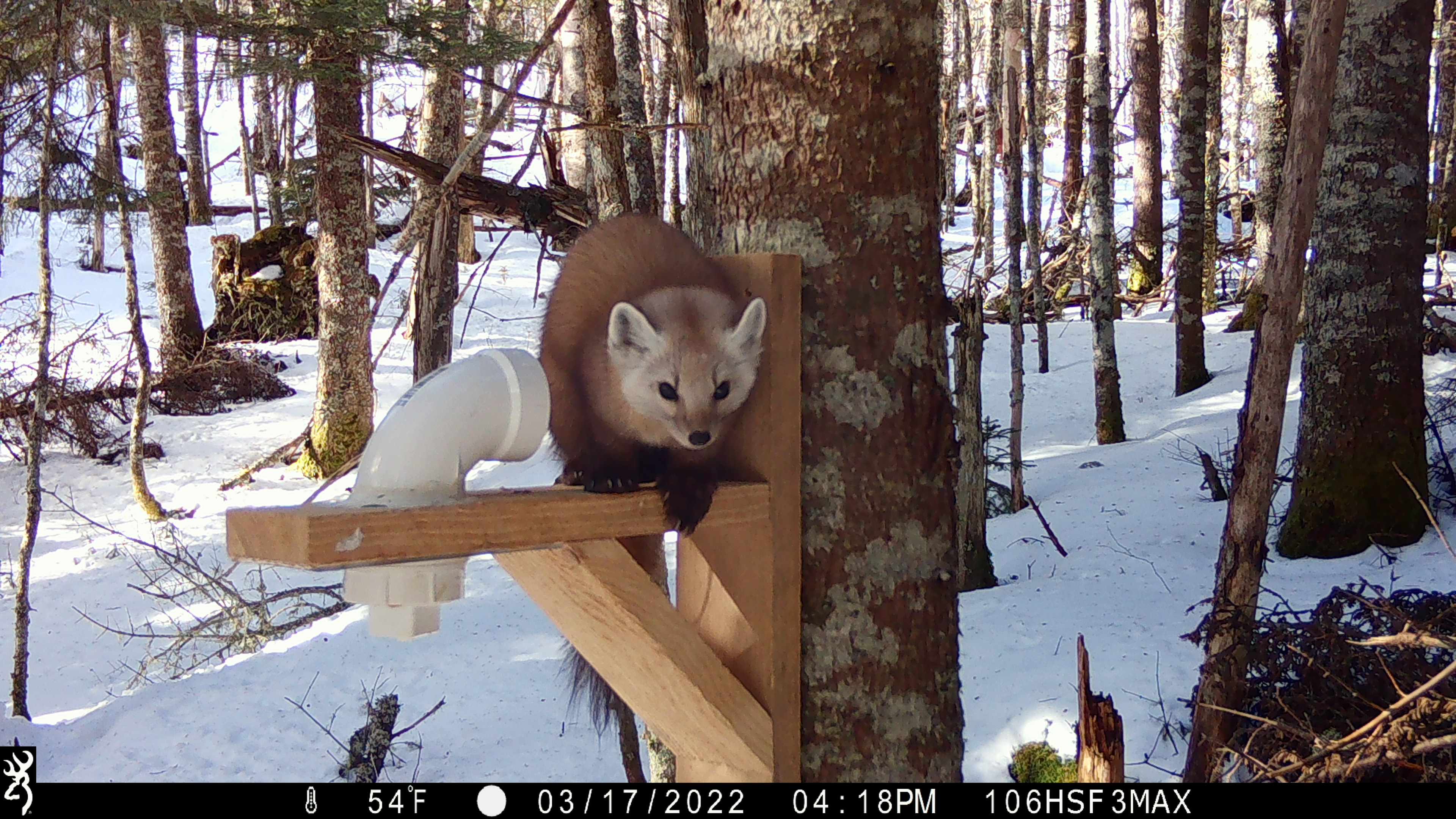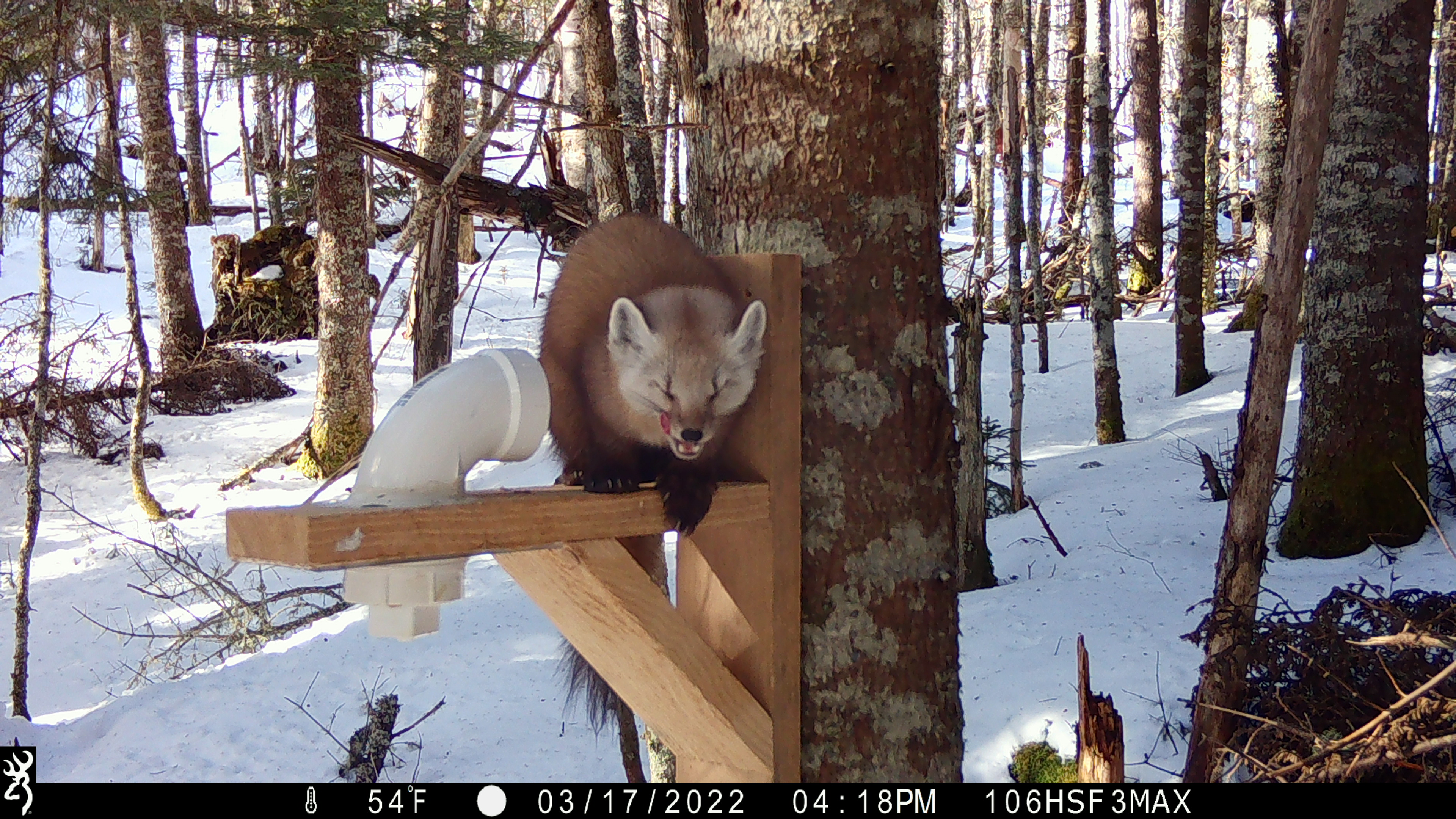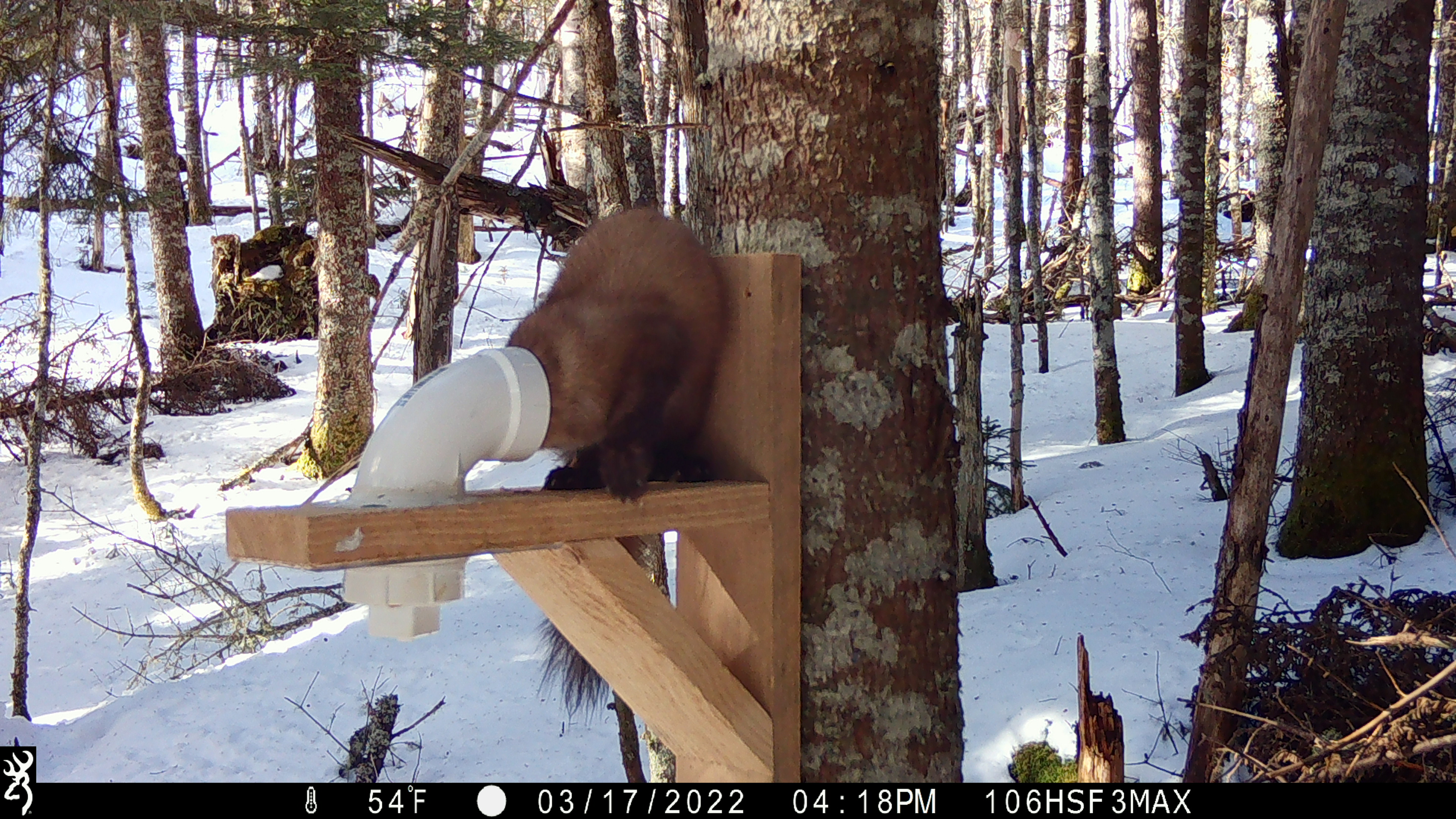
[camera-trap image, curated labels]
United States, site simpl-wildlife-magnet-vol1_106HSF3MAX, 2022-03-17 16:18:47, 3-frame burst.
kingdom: Animalia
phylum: Chordata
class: Mammalia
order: Carnivora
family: Mustelidae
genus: Martes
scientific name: Martes americana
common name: american marten